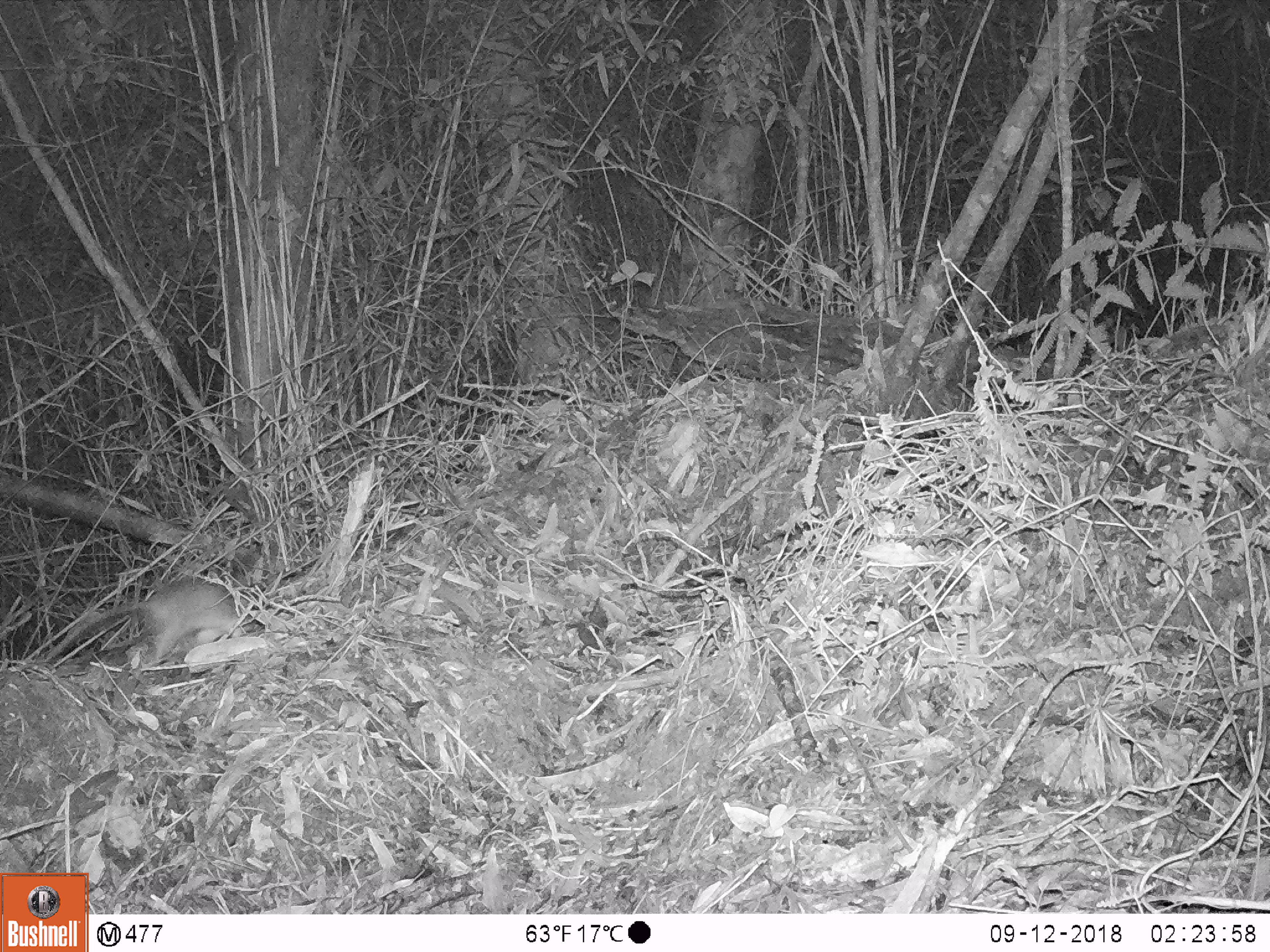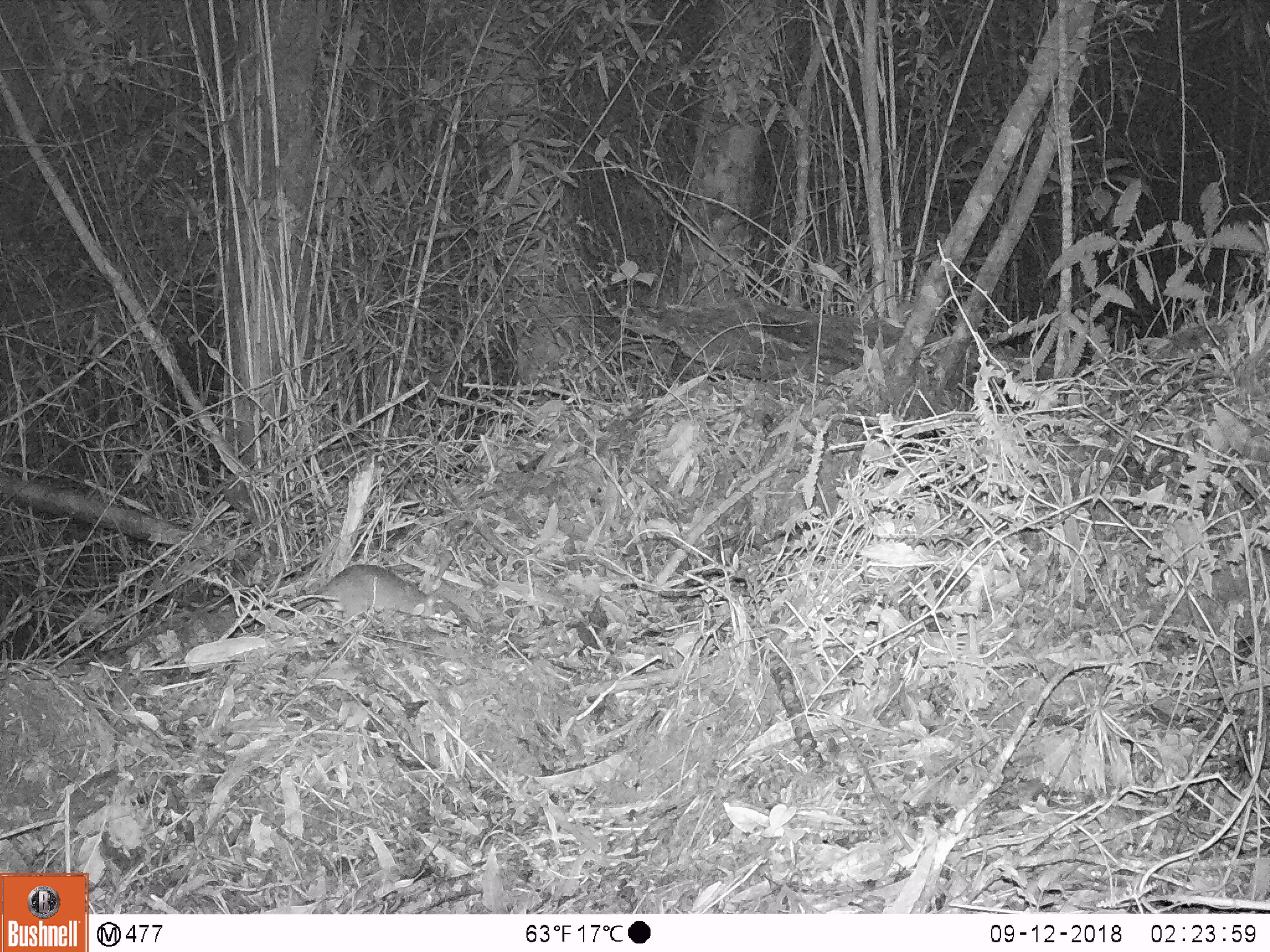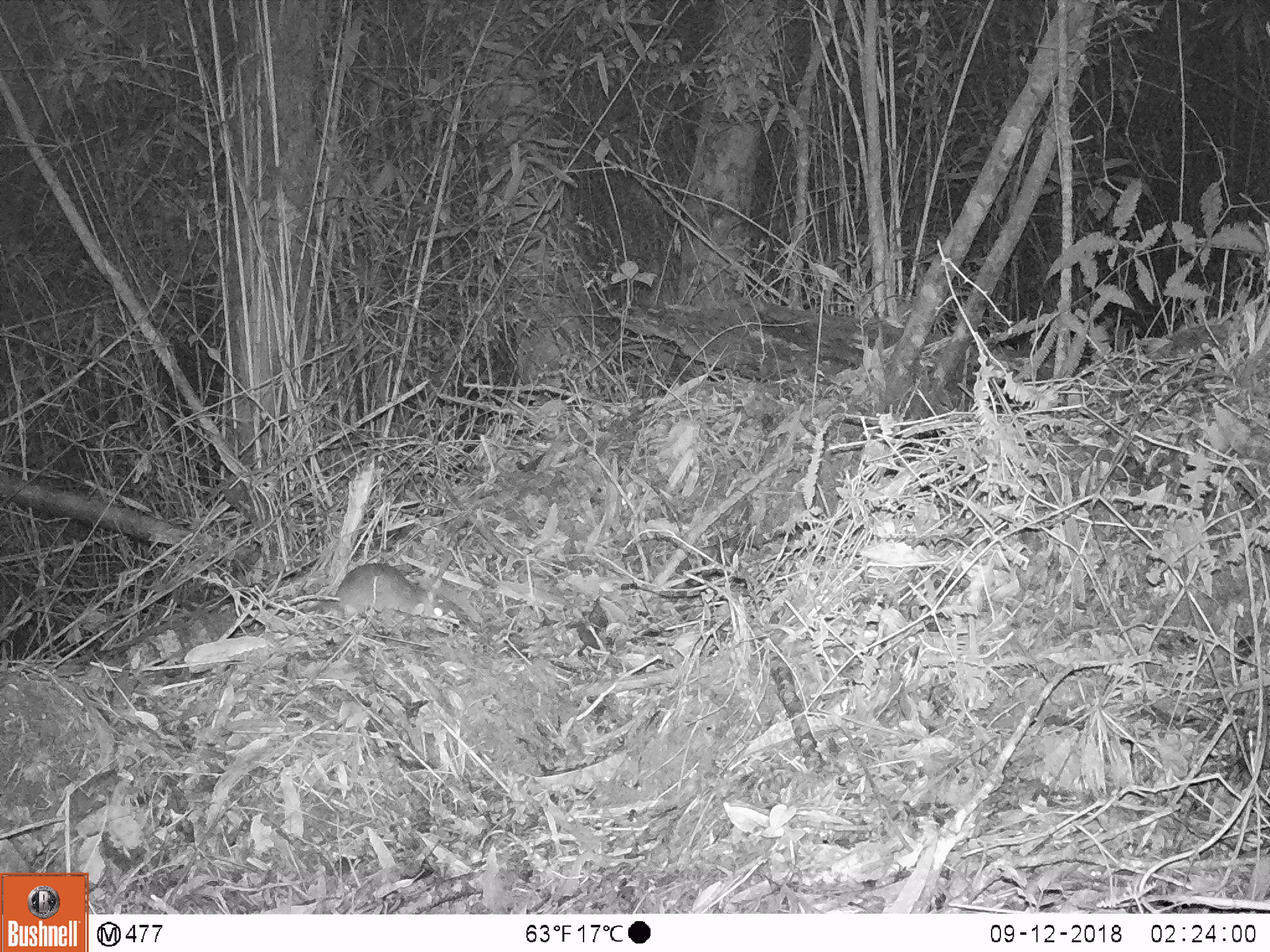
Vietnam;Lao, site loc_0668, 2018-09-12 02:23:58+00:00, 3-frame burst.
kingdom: Animalia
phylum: Chordata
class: Mammalia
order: Rodentia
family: Muridae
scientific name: Muridae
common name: old-world mice and rats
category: unidentified murid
Unidentified murid (old-world mice and rats) (Muridae). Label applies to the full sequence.